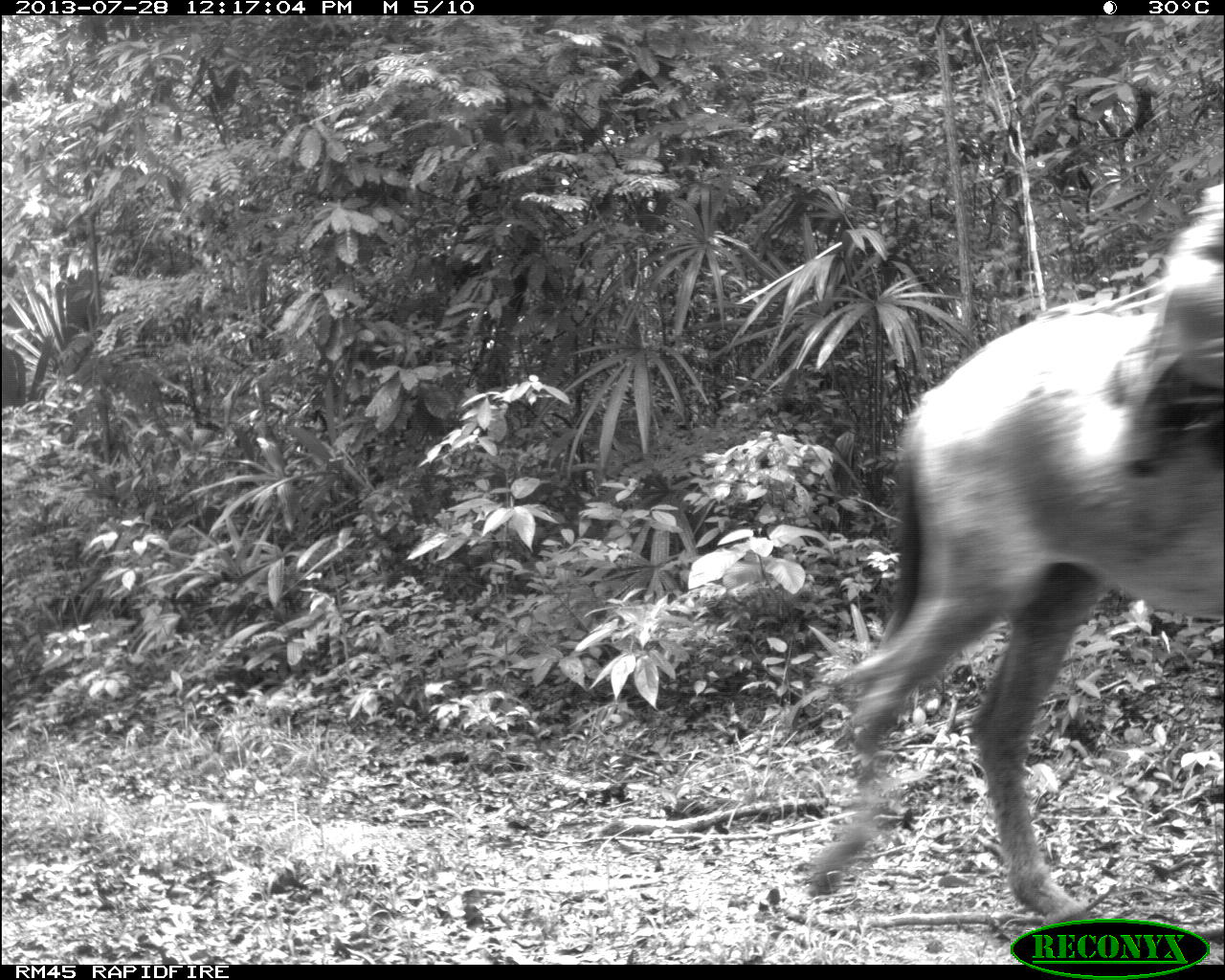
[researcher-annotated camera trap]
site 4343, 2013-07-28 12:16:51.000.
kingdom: Animalia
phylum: Chordata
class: Mammalia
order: Perissodactyla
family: Equidae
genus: Equus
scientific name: Equus ferus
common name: wild horse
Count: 2.